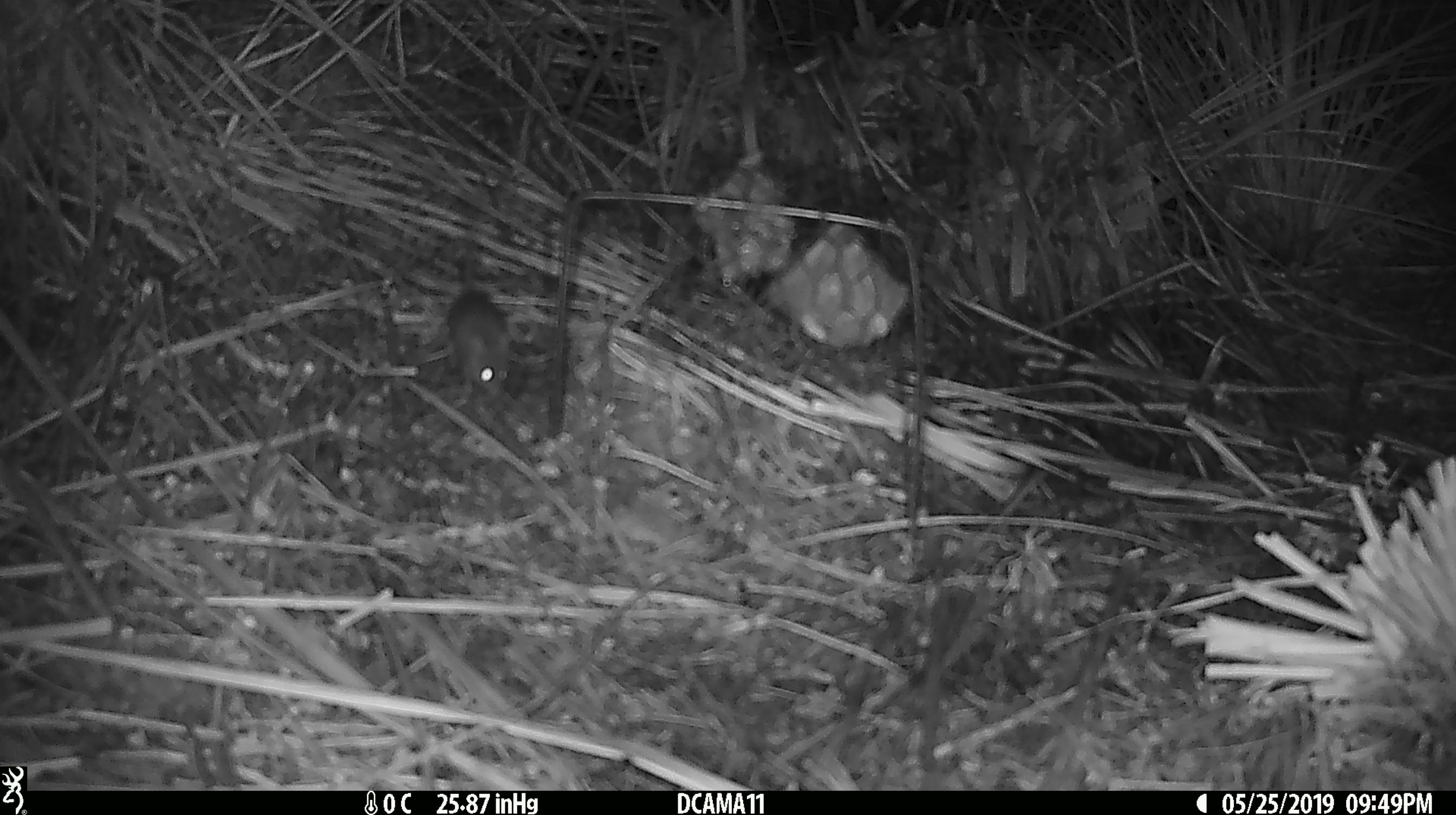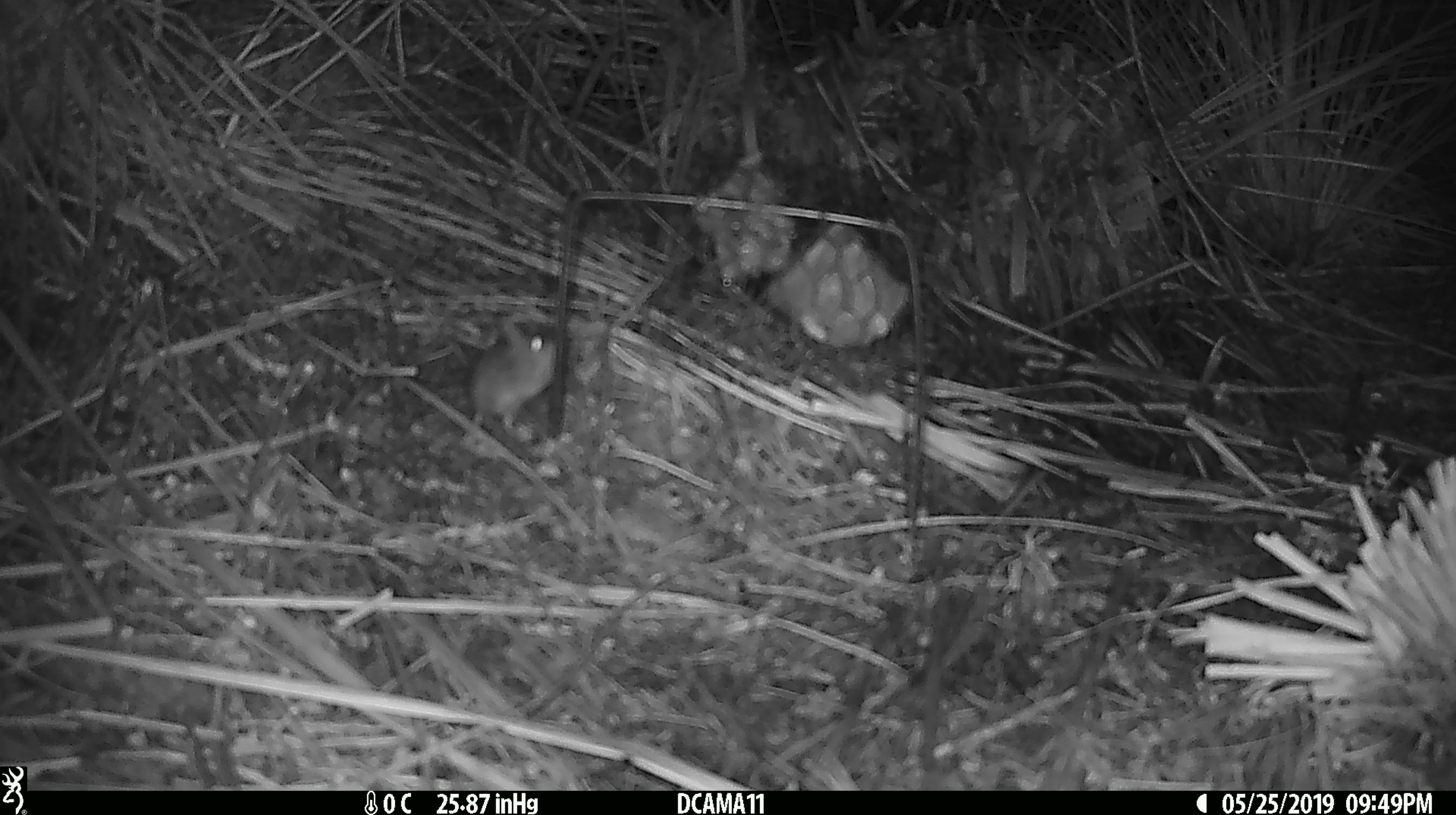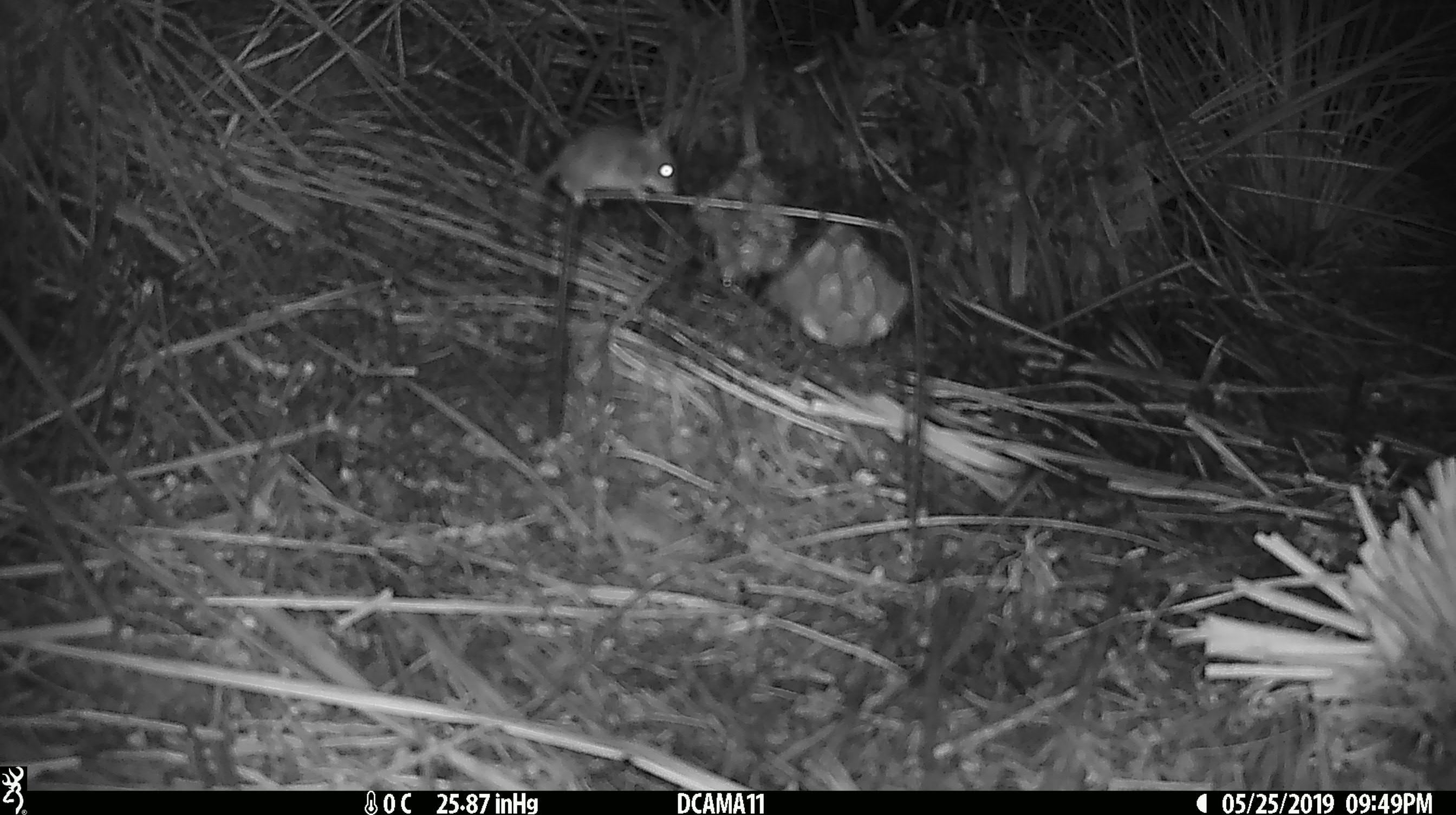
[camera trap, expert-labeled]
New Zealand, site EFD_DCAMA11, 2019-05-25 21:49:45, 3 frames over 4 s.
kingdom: Animalia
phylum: Chordata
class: Mammalia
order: Rodentia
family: Muridae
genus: Mus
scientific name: Mus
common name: mouse